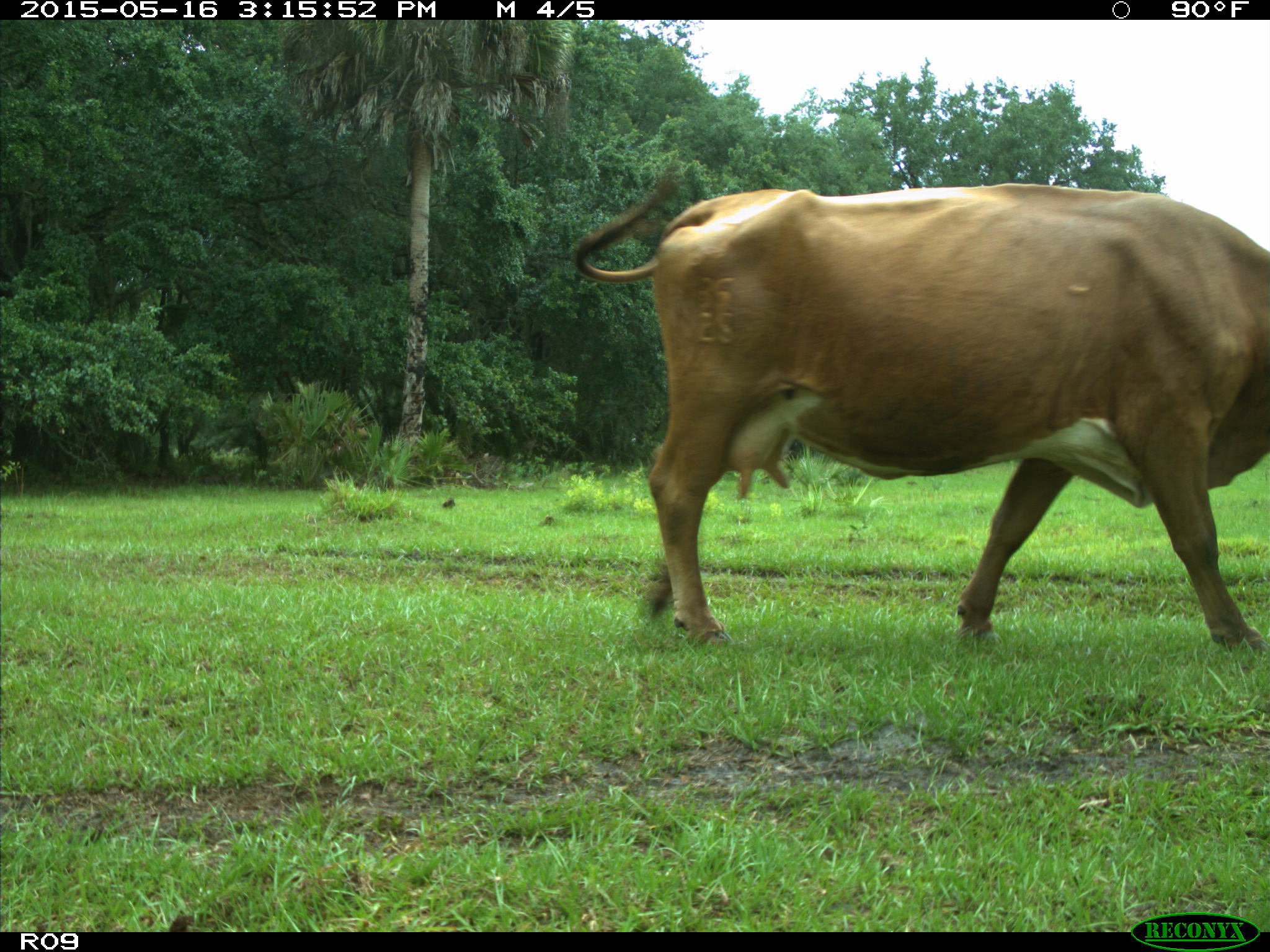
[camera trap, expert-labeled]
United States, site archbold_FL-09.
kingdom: Animalia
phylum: Chordata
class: Mammalia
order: Artiodactyla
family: Bovidae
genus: Bos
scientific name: Bos taurus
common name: domestic cow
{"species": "Bos taurus (domestic cow)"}